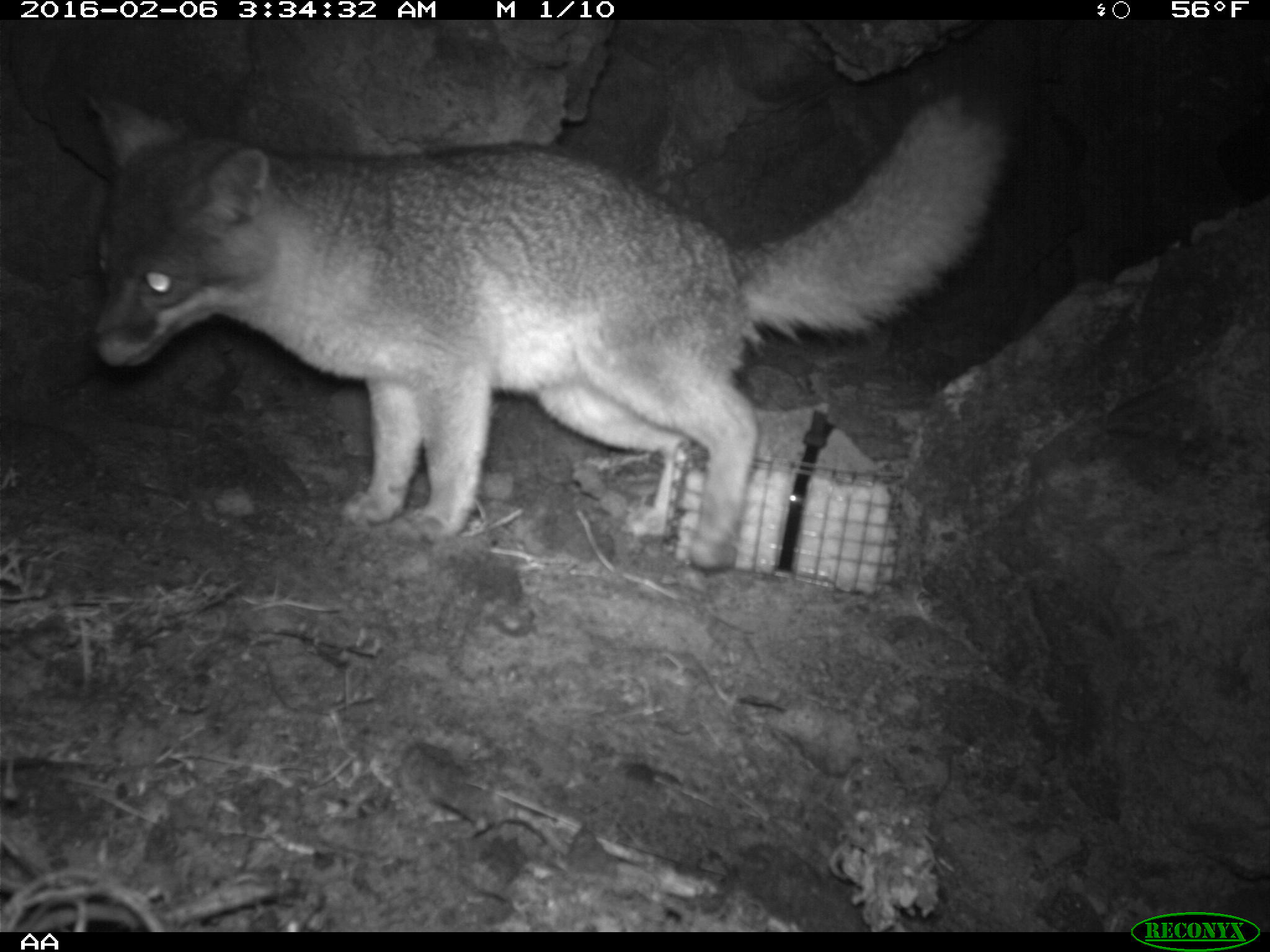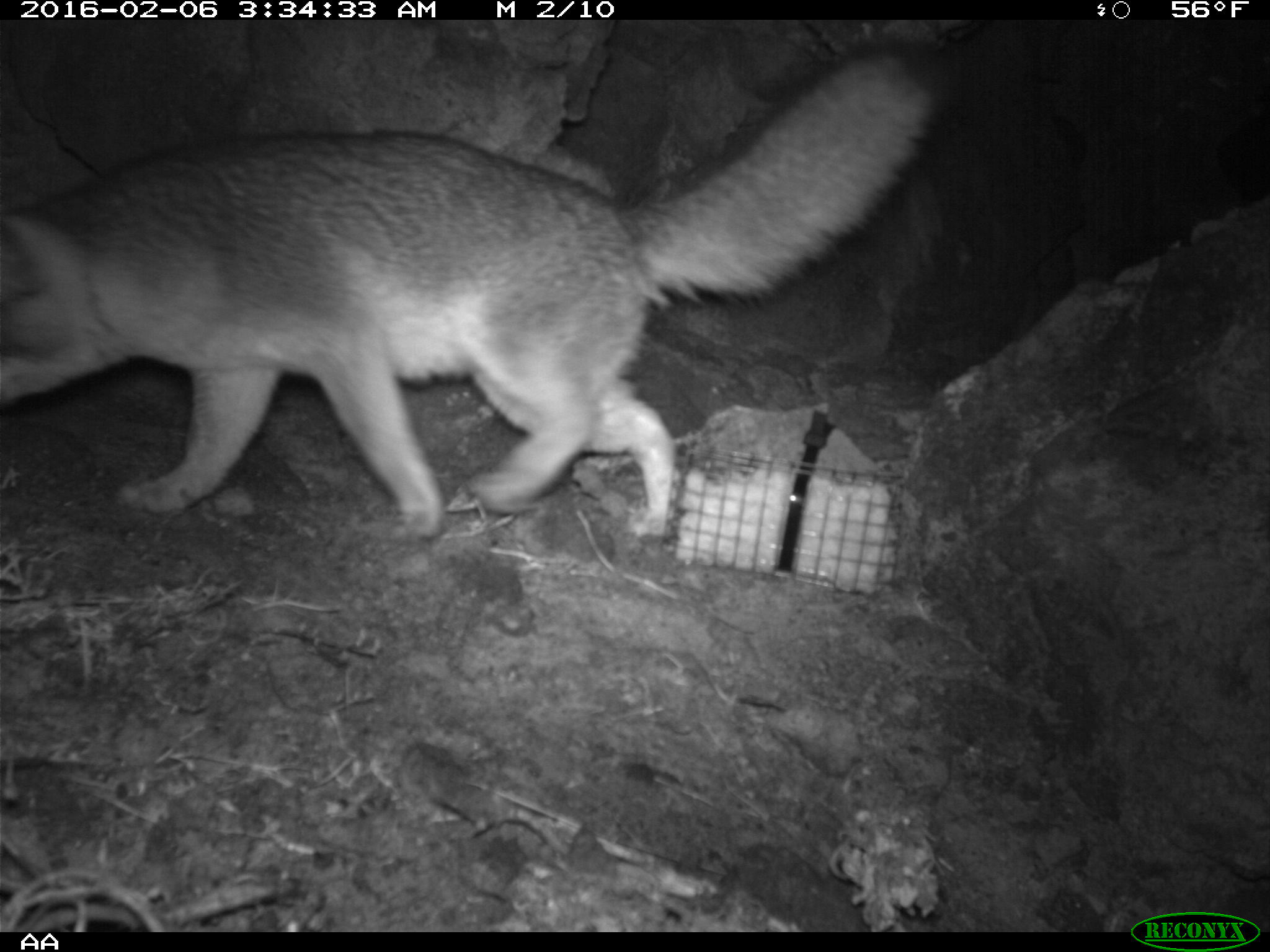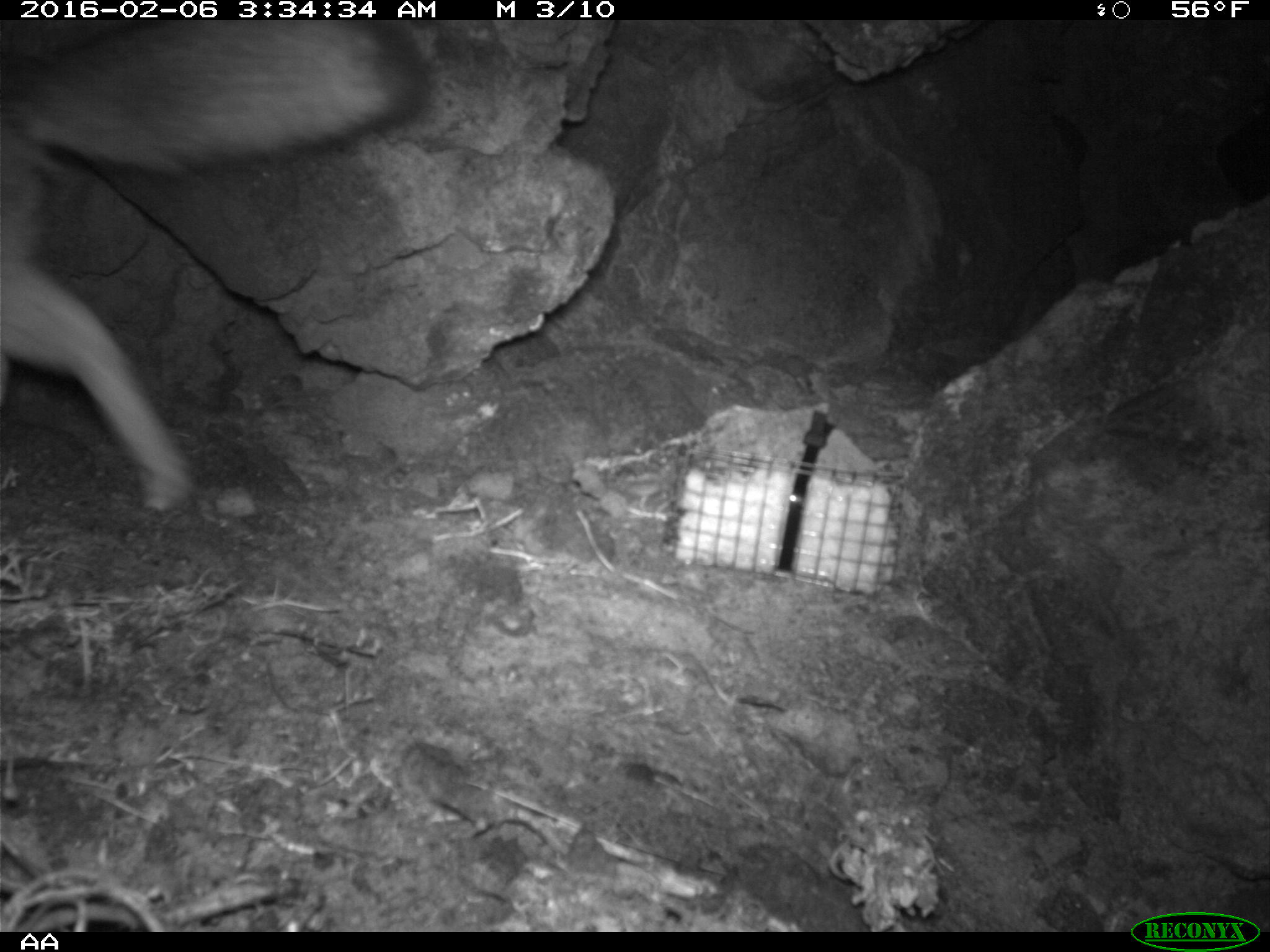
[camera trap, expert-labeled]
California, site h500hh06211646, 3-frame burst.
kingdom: Animalia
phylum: Chordata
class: Mammalia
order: Carnivora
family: Canidae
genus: Urocyon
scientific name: Urocyon littoralis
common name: island fox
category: fox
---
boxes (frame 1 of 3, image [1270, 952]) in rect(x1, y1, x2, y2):
fox: rect(79, 83, 1018, 567)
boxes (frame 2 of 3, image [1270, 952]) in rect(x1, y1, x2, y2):
fox: rect(0, 33, 954, 539)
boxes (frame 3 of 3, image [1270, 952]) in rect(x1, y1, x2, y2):
fox: rect(0, 21, 429, 508)